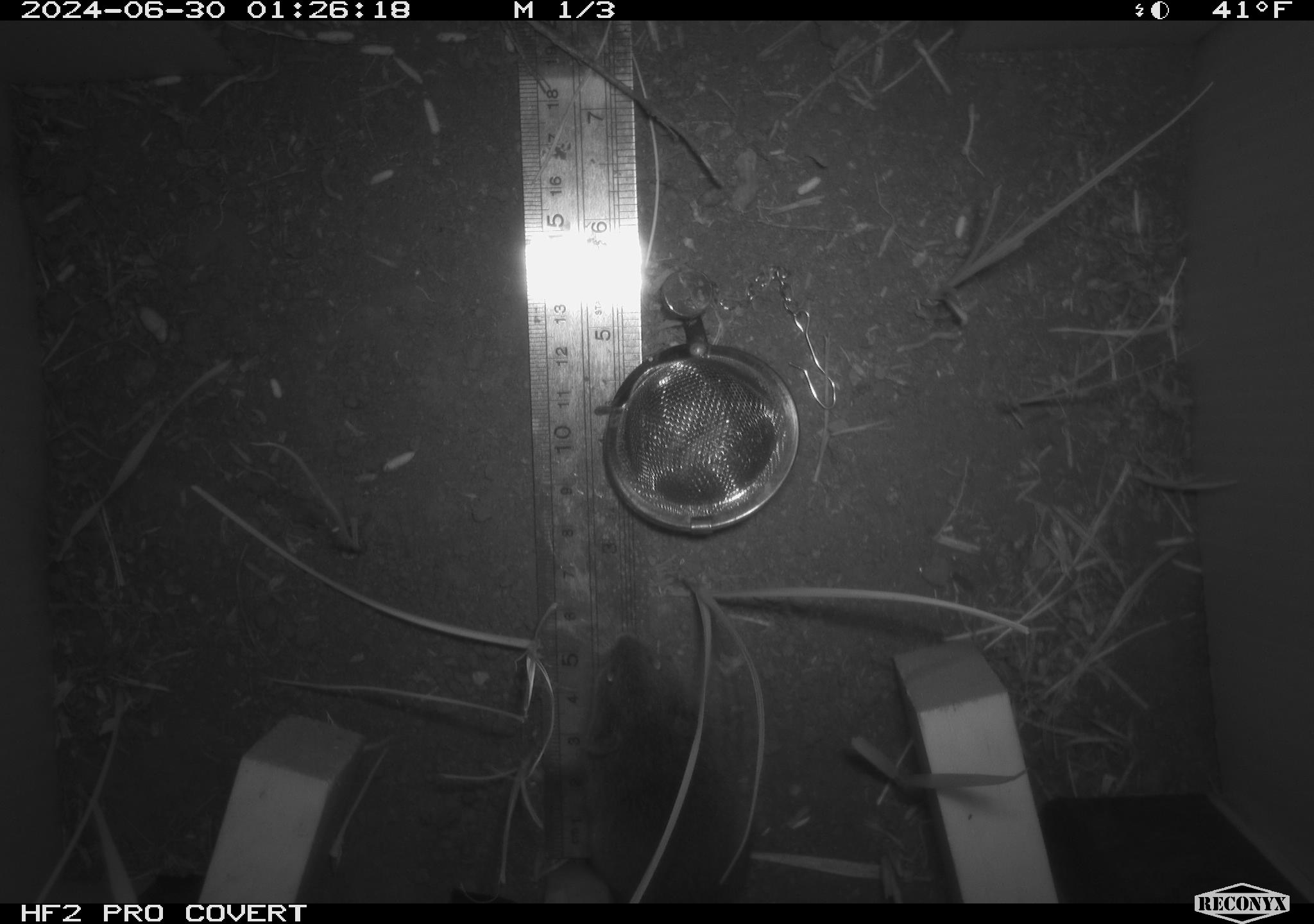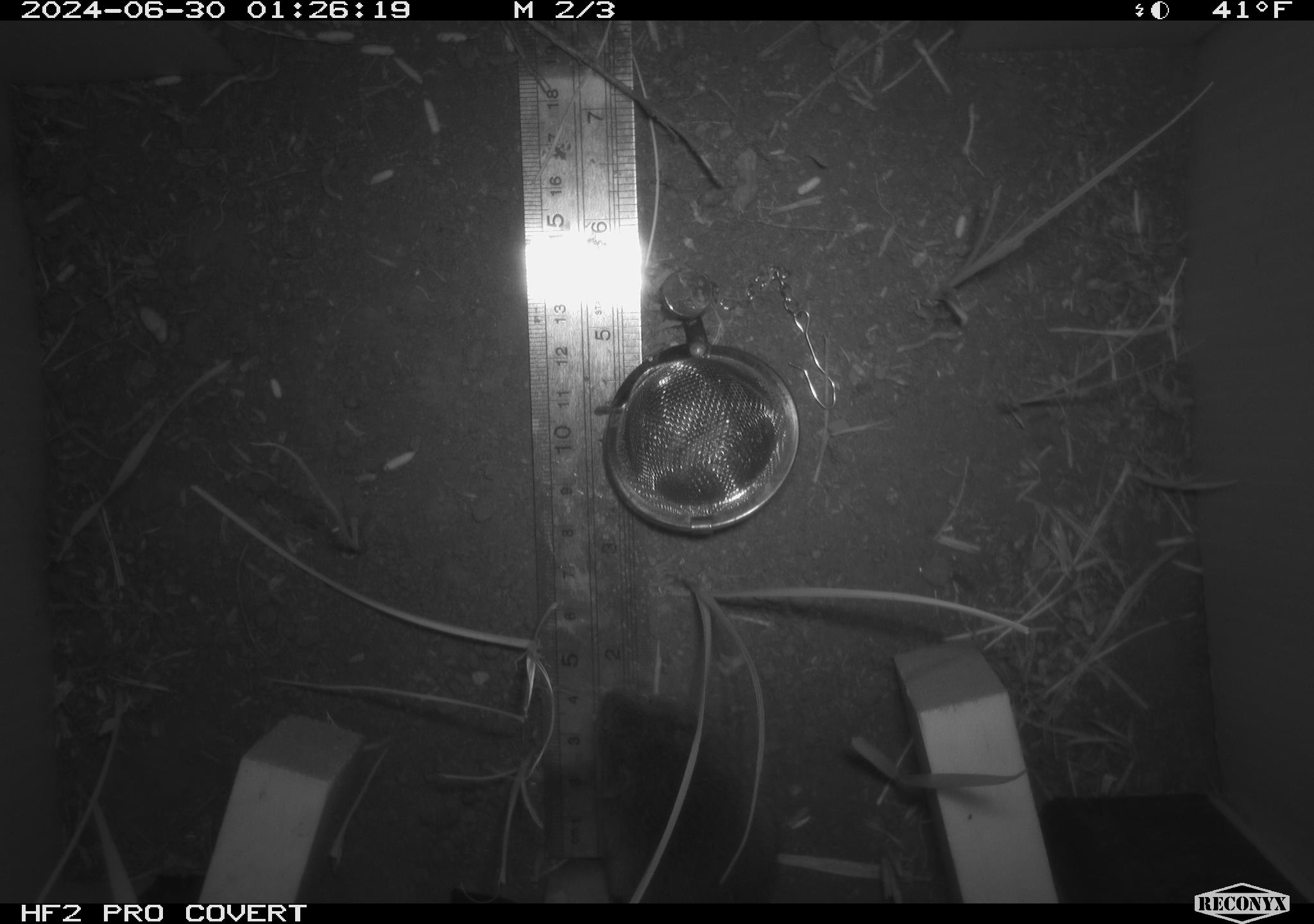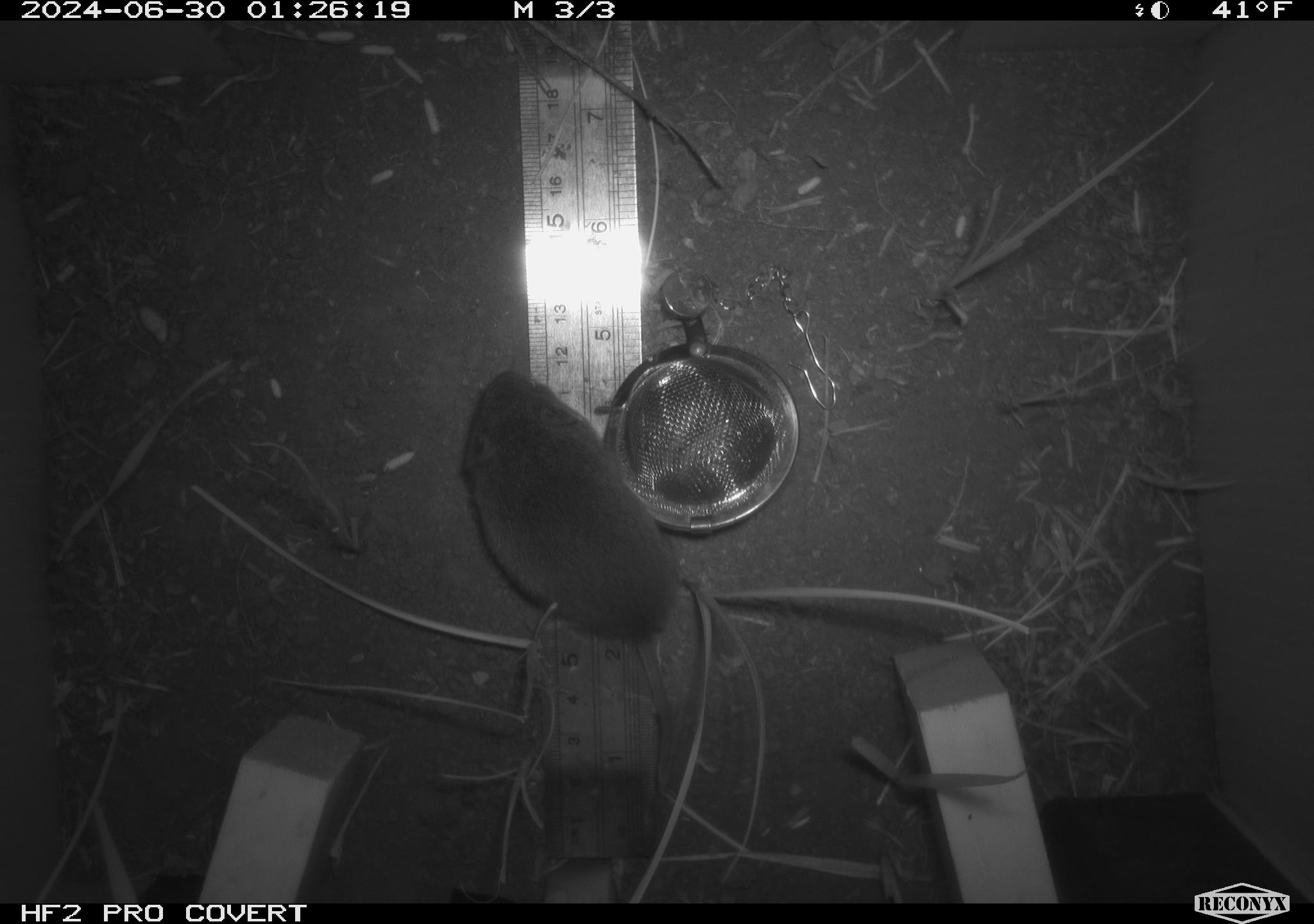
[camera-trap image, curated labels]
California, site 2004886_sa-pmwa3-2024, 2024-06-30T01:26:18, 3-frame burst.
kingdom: Animalia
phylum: Chordata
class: Mammalia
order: Rodentia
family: Cricetidae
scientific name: Arvicolinae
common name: voles, lemmings, and muskrats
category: arvicolinae subfamily